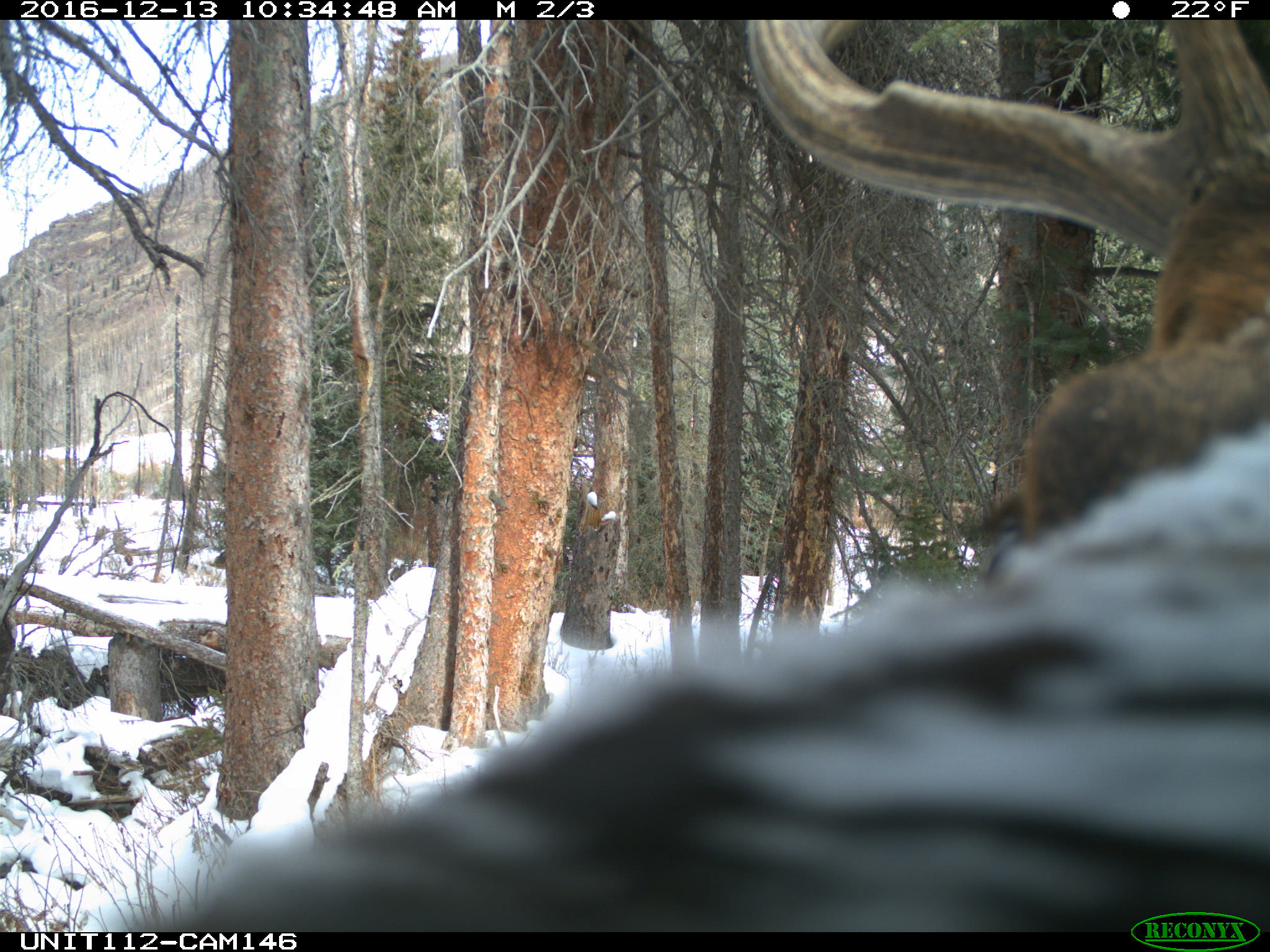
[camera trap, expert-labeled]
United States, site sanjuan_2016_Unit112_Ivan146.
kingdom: Animalia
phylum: Chordata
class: Mammalia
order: Artiodactyla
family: Cervidae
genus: Cervus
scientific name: Cervus elaphus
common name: red deer